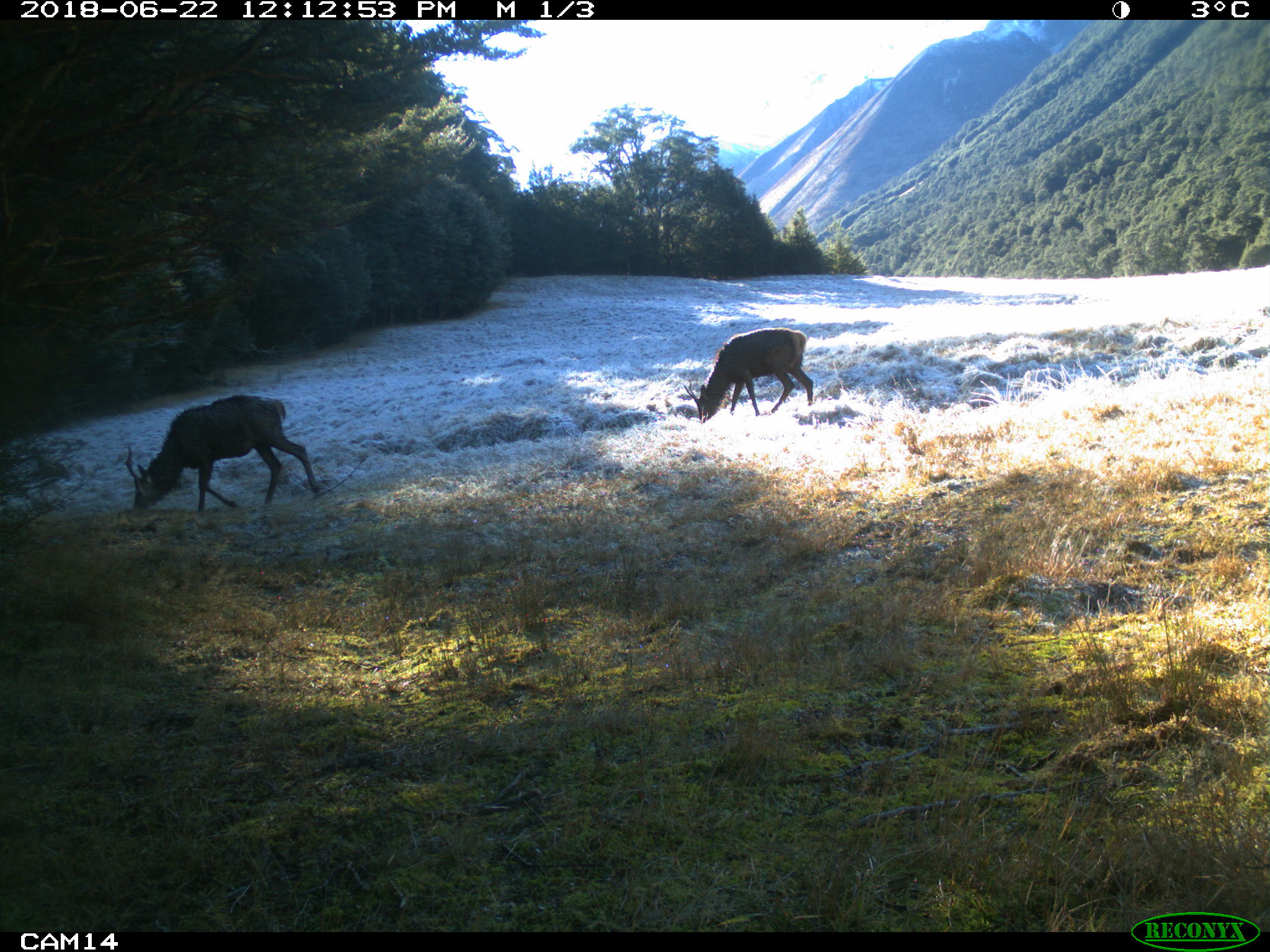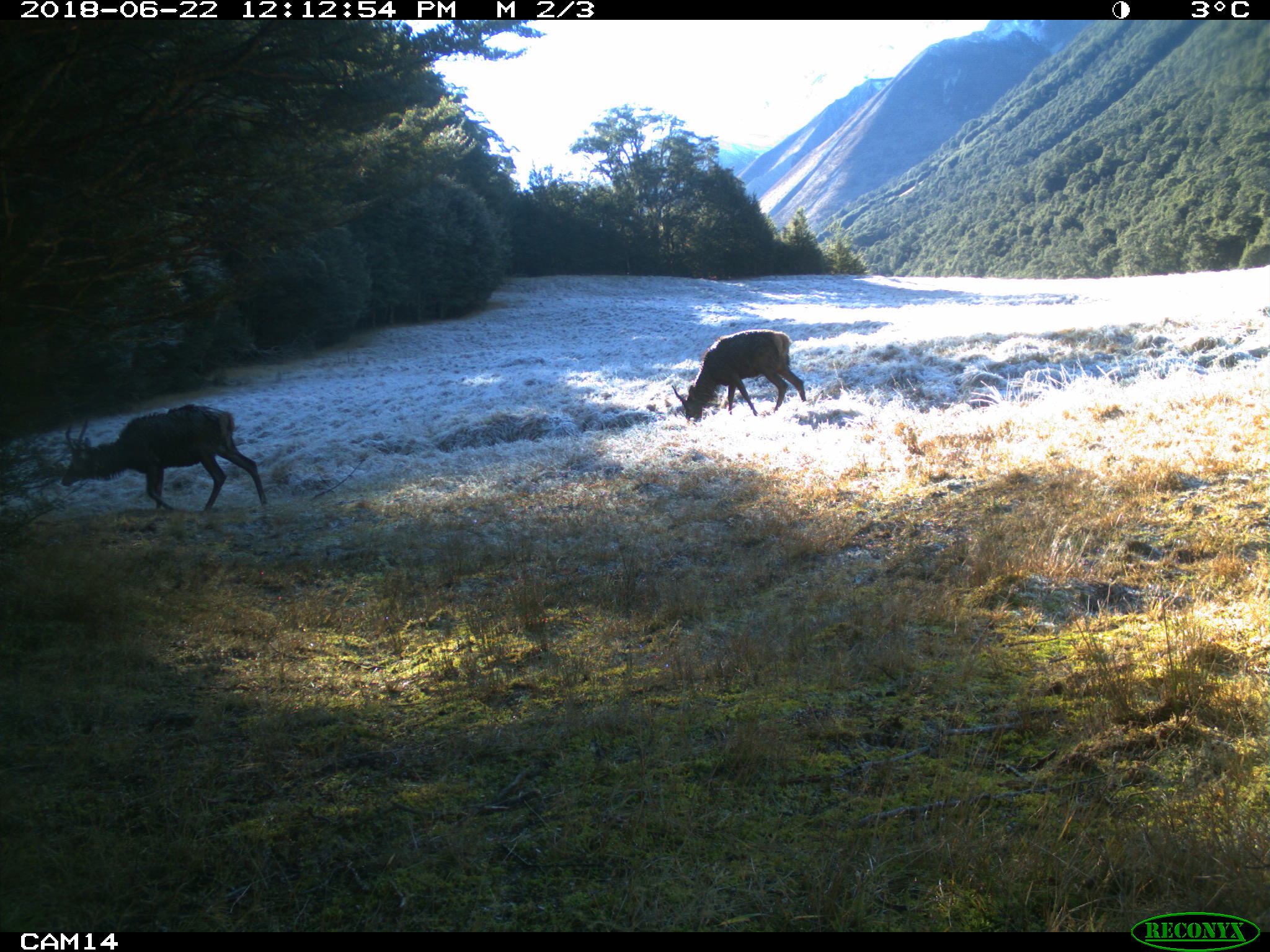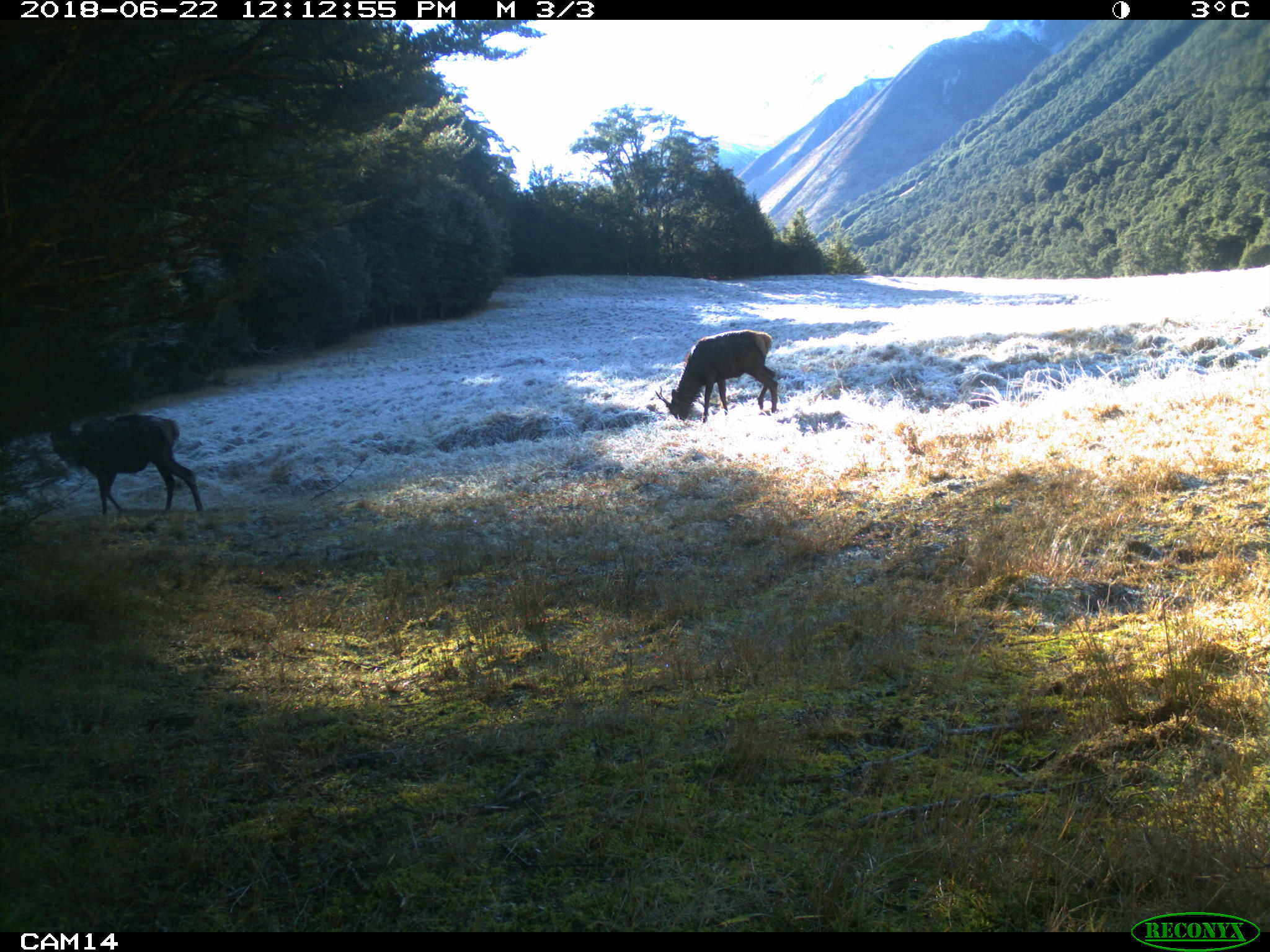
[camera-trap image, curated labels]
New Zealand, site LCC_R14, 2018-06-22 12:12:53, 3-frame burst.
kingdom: Animalia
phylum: Chordata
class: Mammalia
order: Artiodactyla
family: Cervidae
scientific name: Cervidae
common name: deer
Deer (Cervidae).